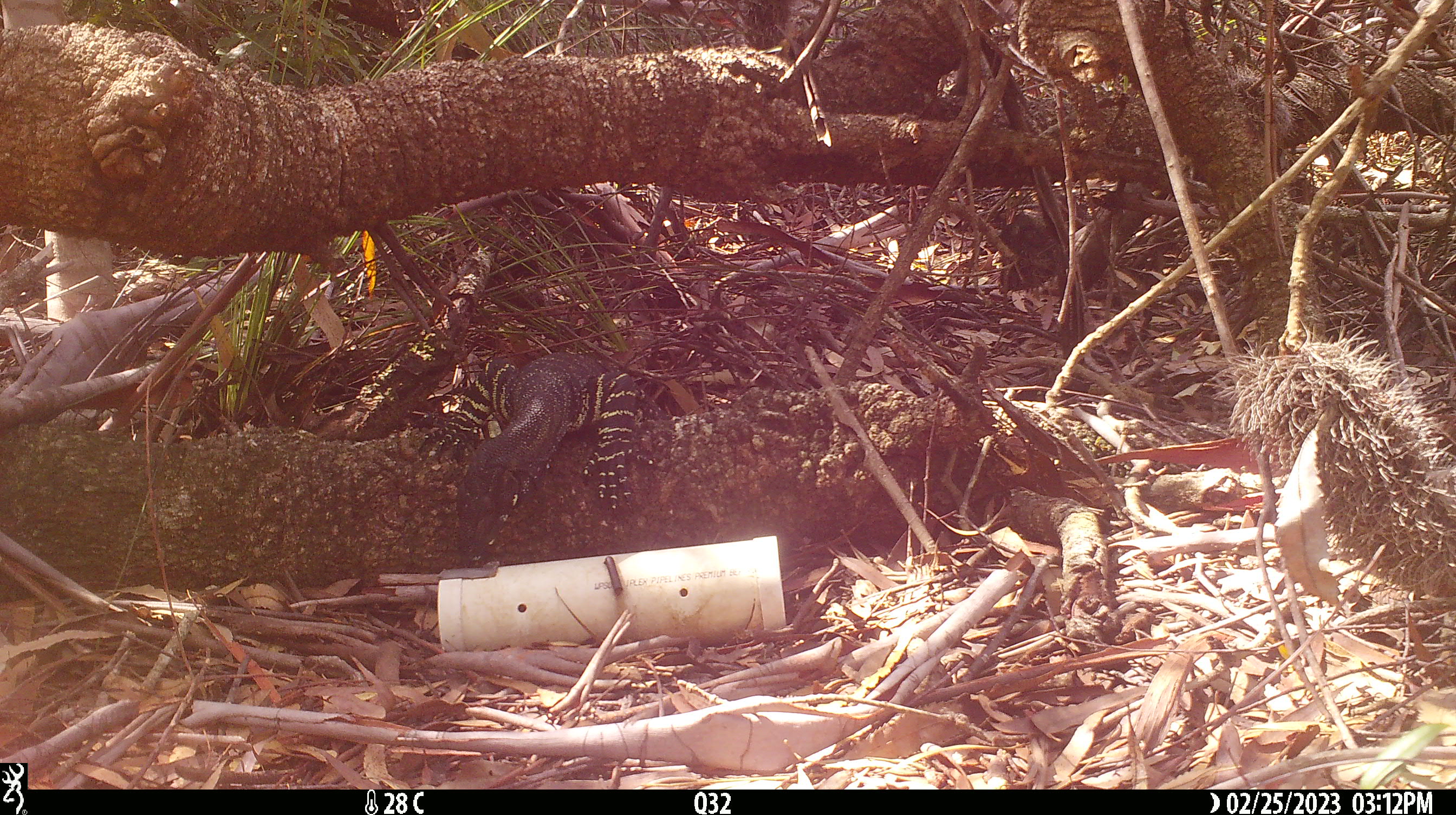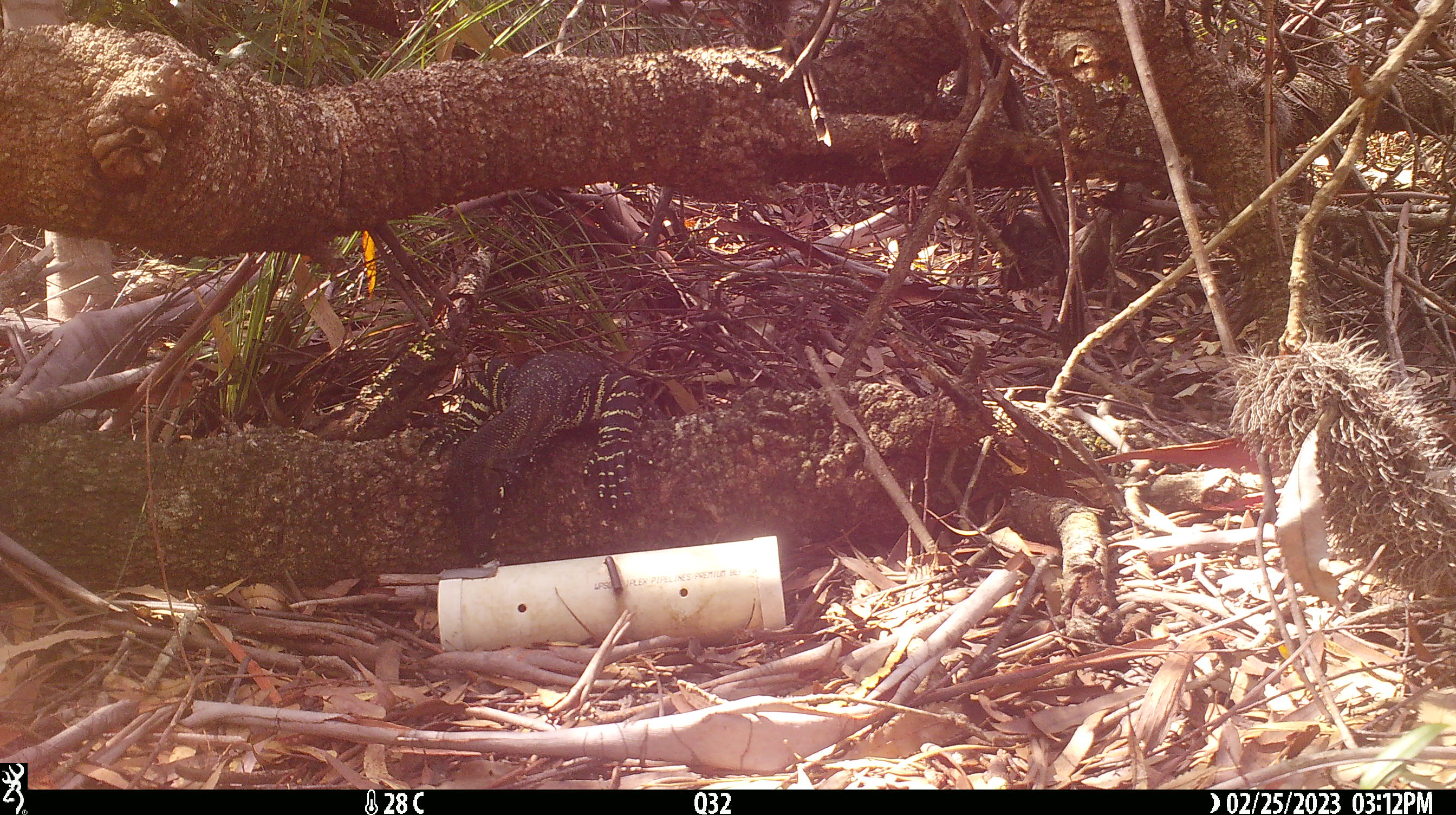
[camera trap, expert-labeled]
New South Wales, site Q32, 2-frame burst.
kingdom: Animalia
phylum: Chordata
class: Reptilia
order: Squamata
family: Varanidae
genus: Varanus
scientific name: Varanus varius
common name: lace monitor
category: goanna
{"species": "goanna (lace monitor) (Varanus varius)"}